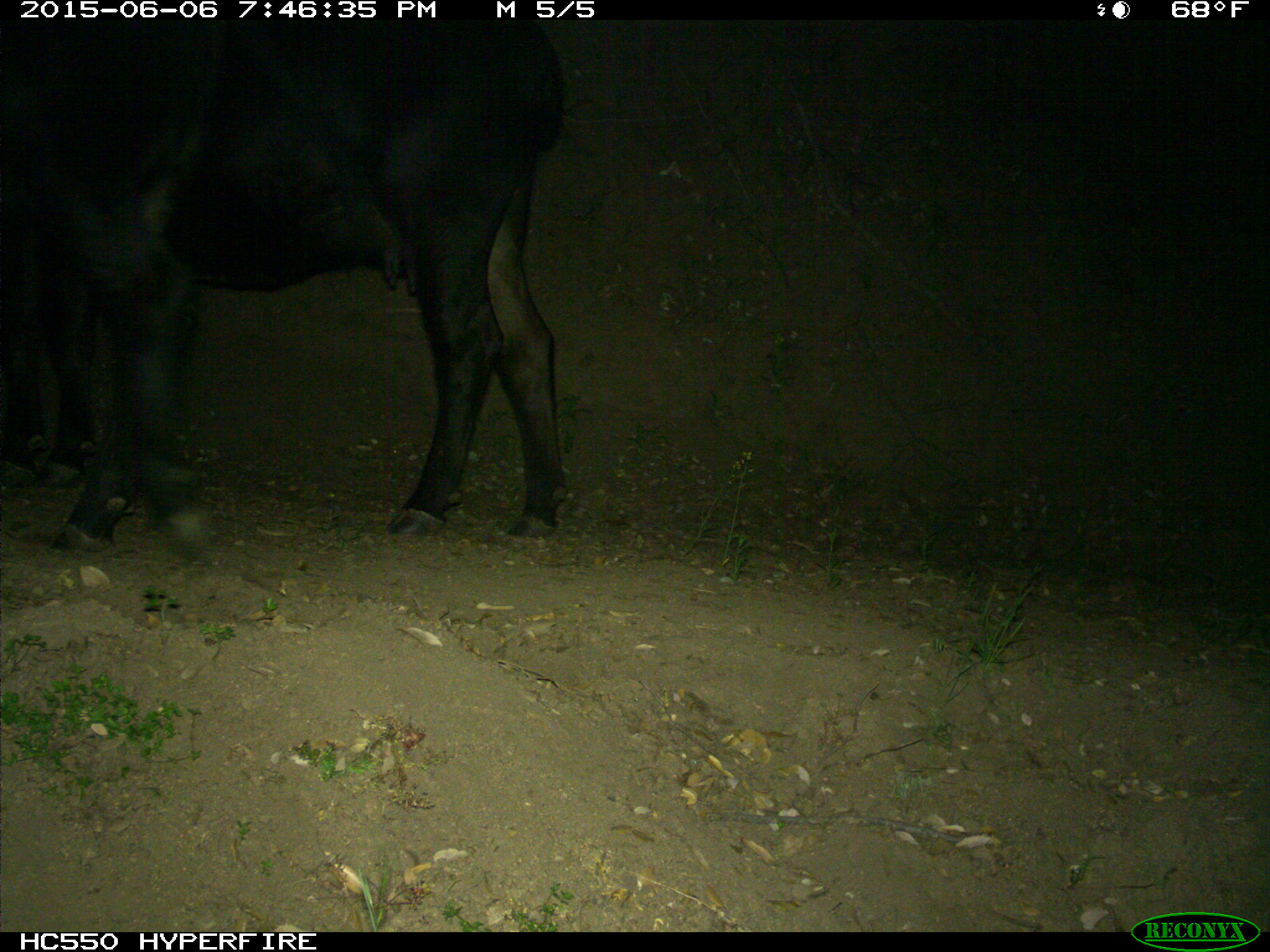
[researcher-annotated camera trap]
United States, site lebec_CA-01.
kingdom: Animalia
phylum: Chordata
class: Mammalia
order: Artiodactyla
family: Bovidae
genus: Bos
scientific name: Bos taurus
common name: domestic cow